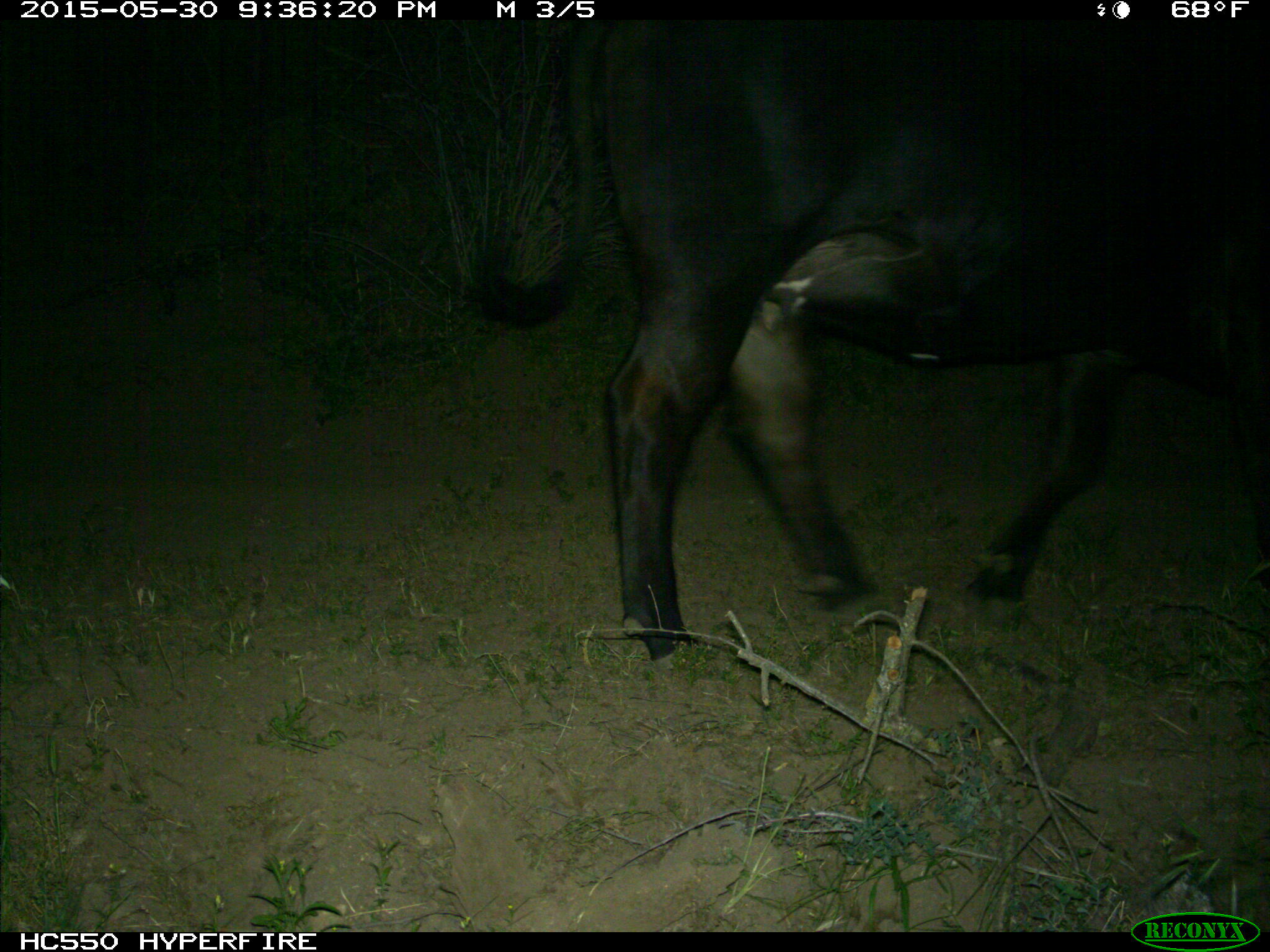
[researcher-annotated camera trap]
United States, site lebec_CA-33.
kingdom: Animalia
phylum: Chordata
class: Mammalia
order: Artiodactyla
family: Bovidae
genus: Bos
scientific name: Bos taurus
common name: domestic cow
Bos taurus (domestic cow).